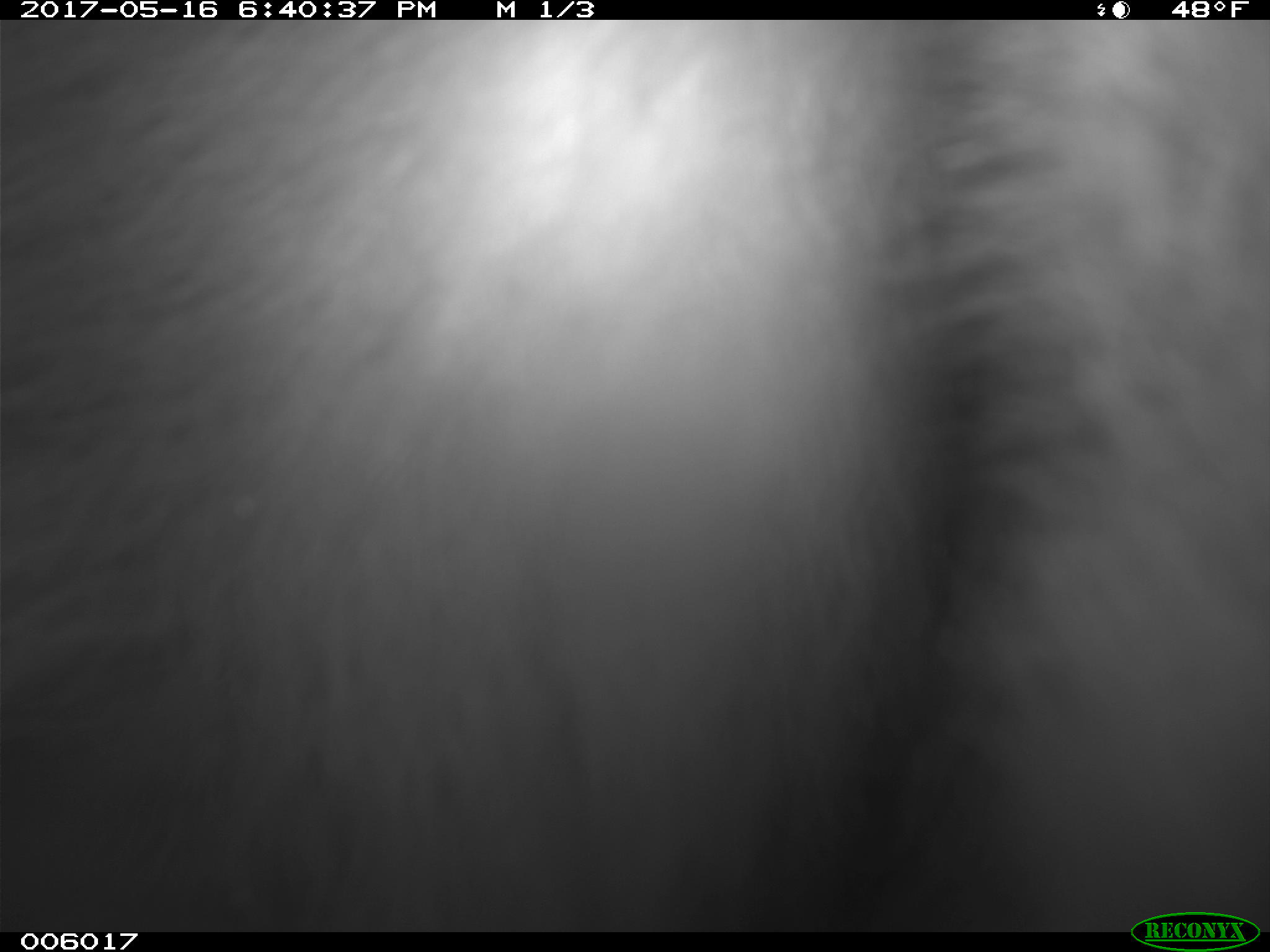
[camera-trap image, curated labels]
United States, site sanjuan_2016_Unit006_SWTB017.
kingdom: Animalia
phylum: Chordata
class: Mammalia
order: Carnivora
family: Ursidae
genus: Ursus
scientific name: Ursus americanus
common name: american black bear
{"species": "Ursus americanus (american black bear)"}